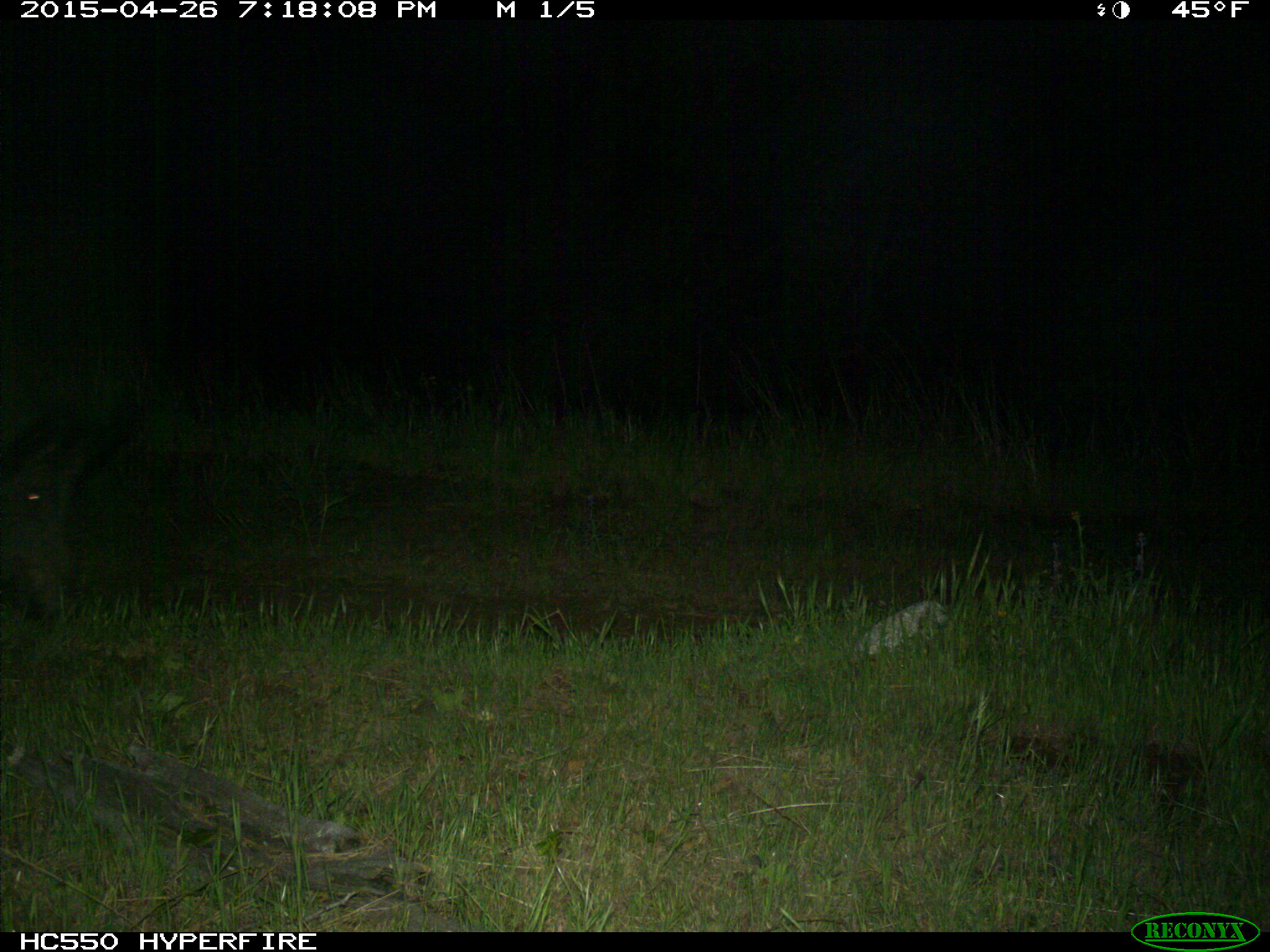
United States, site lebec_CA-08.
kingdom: Animalia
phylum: Chordata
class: Mammalia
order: Artiodactyla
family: Suidae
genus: Sus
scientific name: Sus scrofa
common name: wild boar